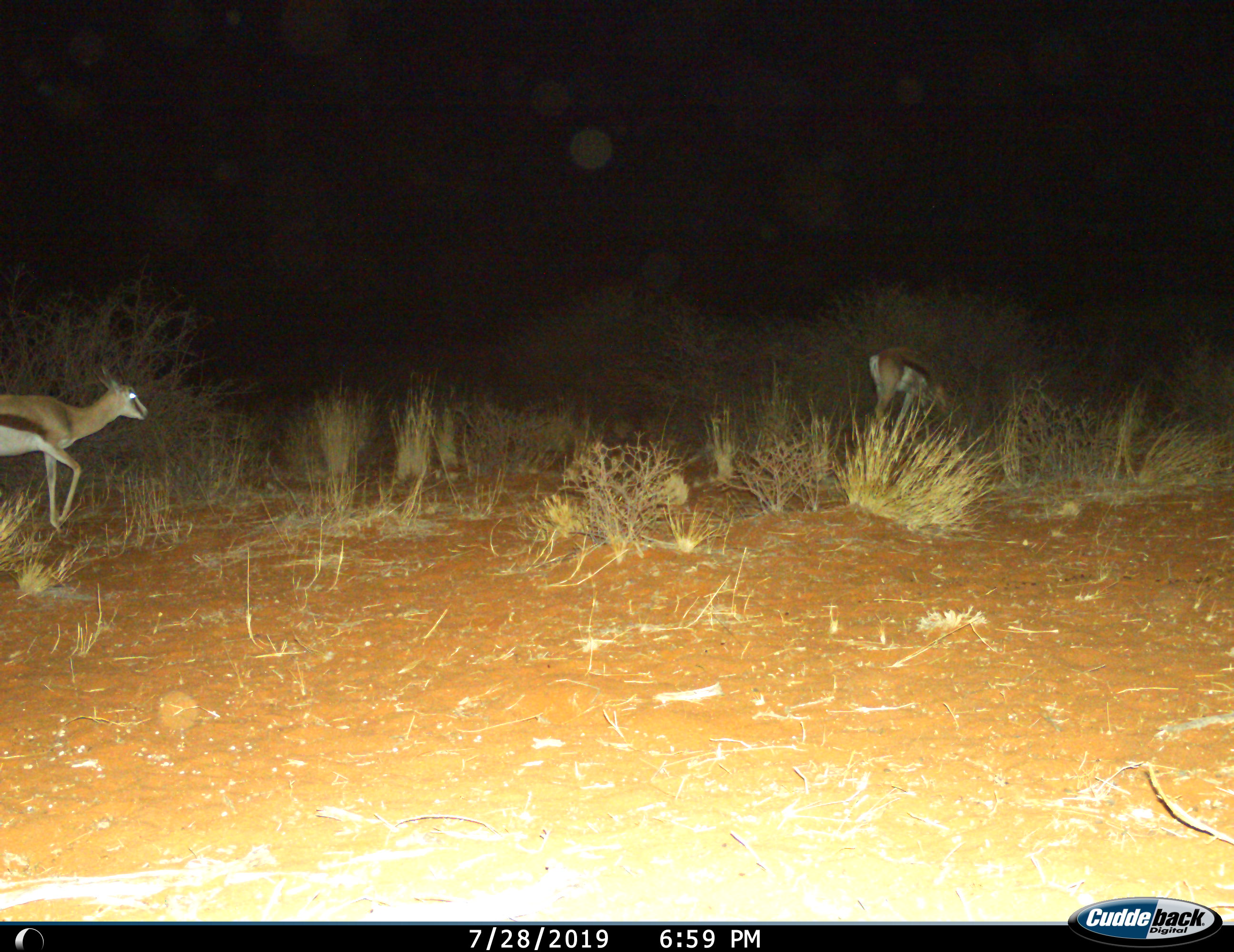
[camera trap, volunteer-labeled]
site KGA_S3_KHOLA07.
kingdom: Animalia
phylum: Chordata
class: Mammalia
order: Artiodactyla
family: Bovidae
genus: Antidorcas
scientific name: Antidorcas marsupialis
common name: springbok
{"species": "springbok (Antidorcas marsupialis)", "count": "2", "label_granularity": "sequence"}